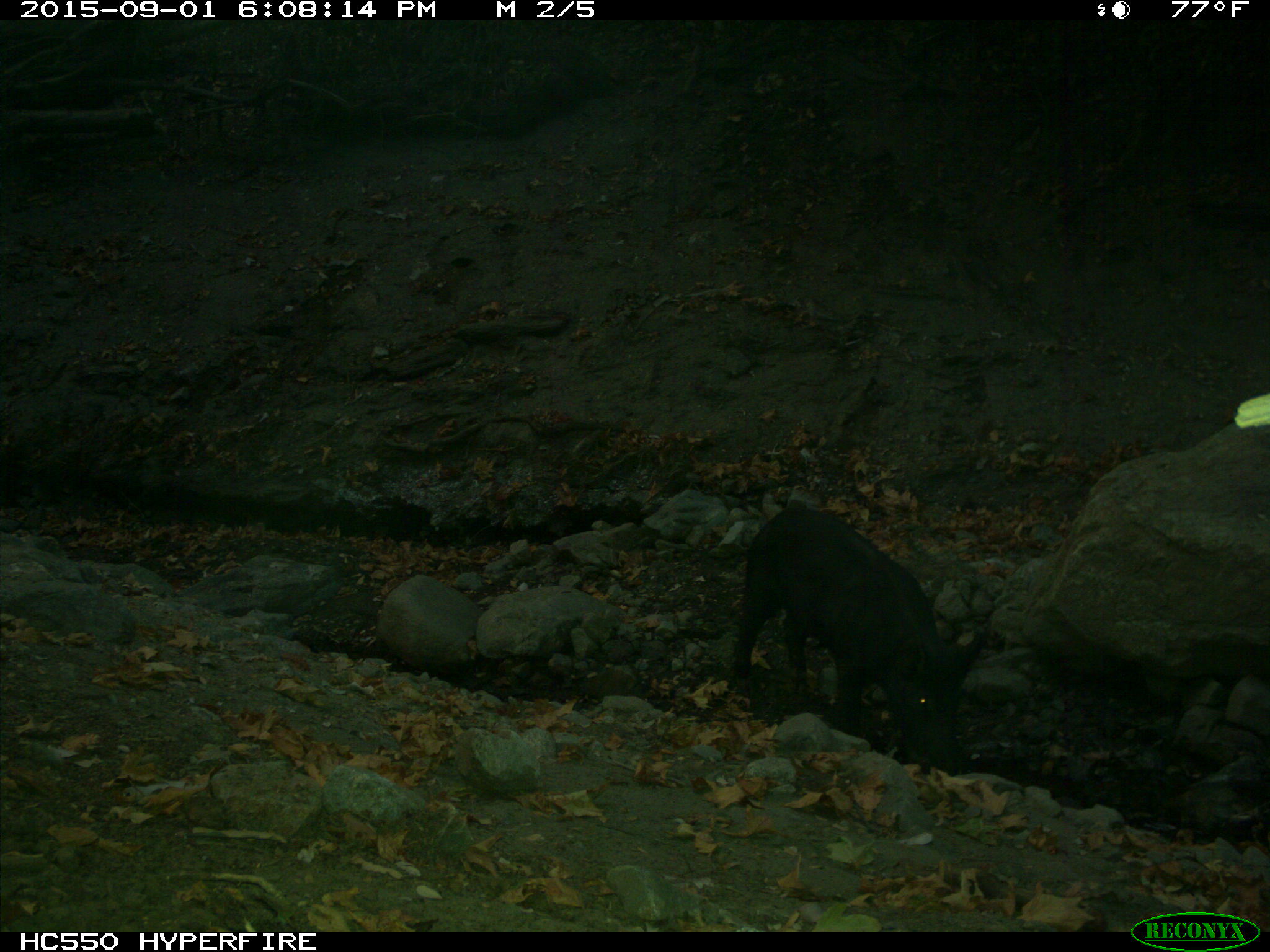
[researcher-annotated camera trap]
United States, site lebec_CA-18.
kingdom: Animalia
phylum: Chordata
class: Mammalia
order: Artiodactyla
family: Suidae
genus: Sus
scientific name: Sus scrofa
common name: wild boar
Sus scrofa (wild boar).